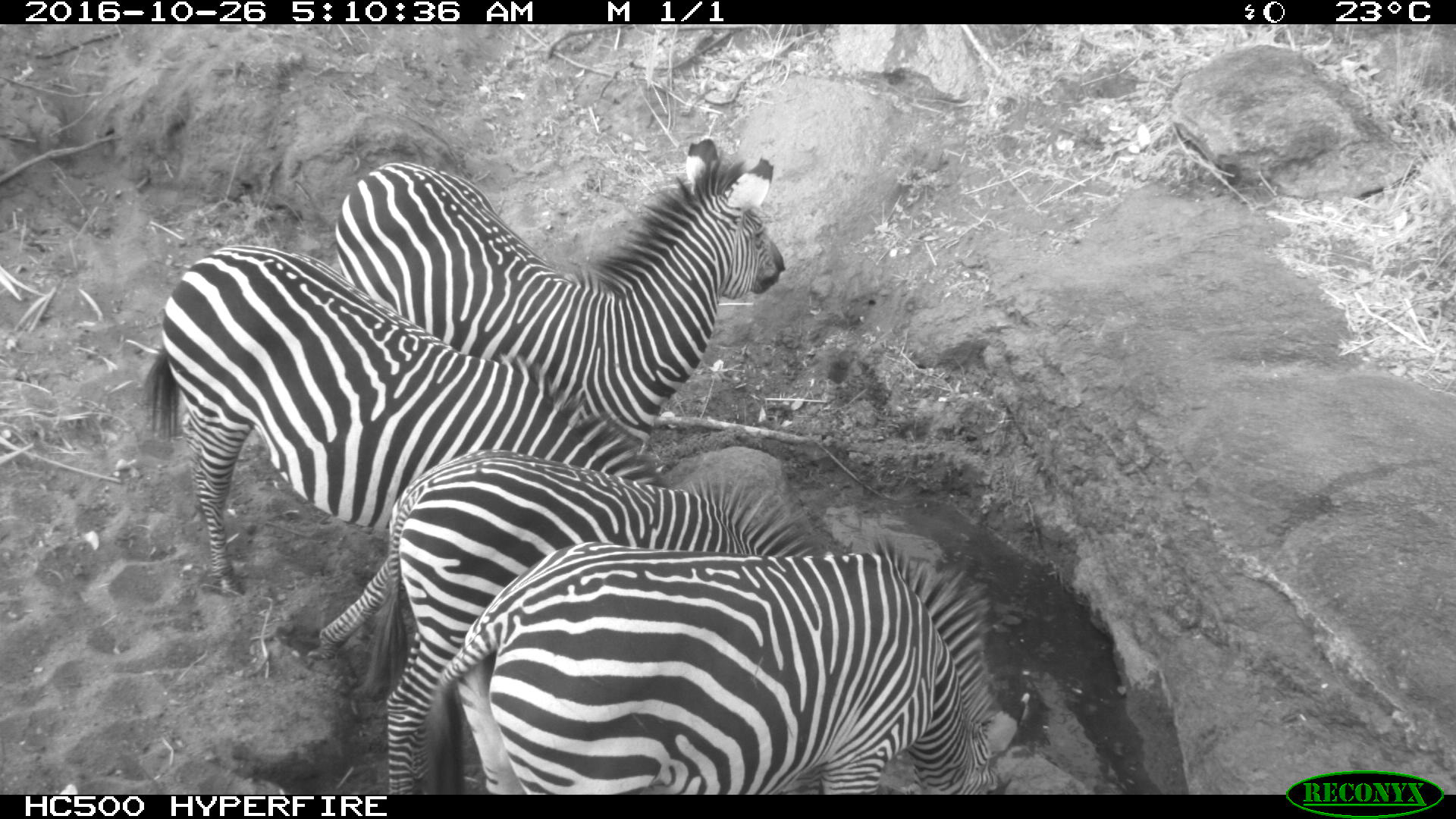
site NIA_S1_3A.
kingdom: Animalia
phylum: Chordata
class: Mammalia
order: Perissodactyla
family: Equidae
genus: Equus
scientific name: Equus quagga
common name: plains zebra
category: zebraplains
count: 4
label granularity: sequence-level